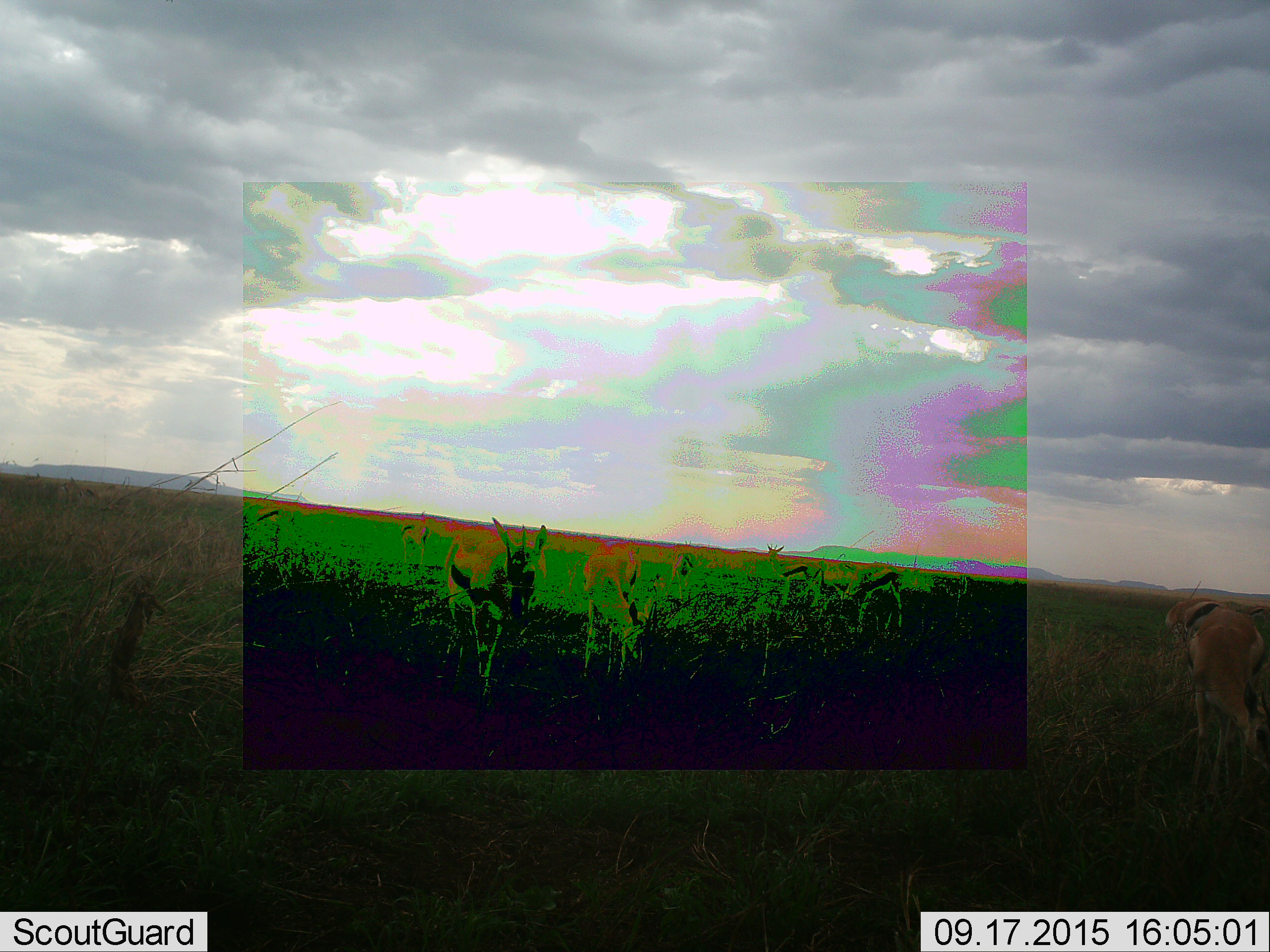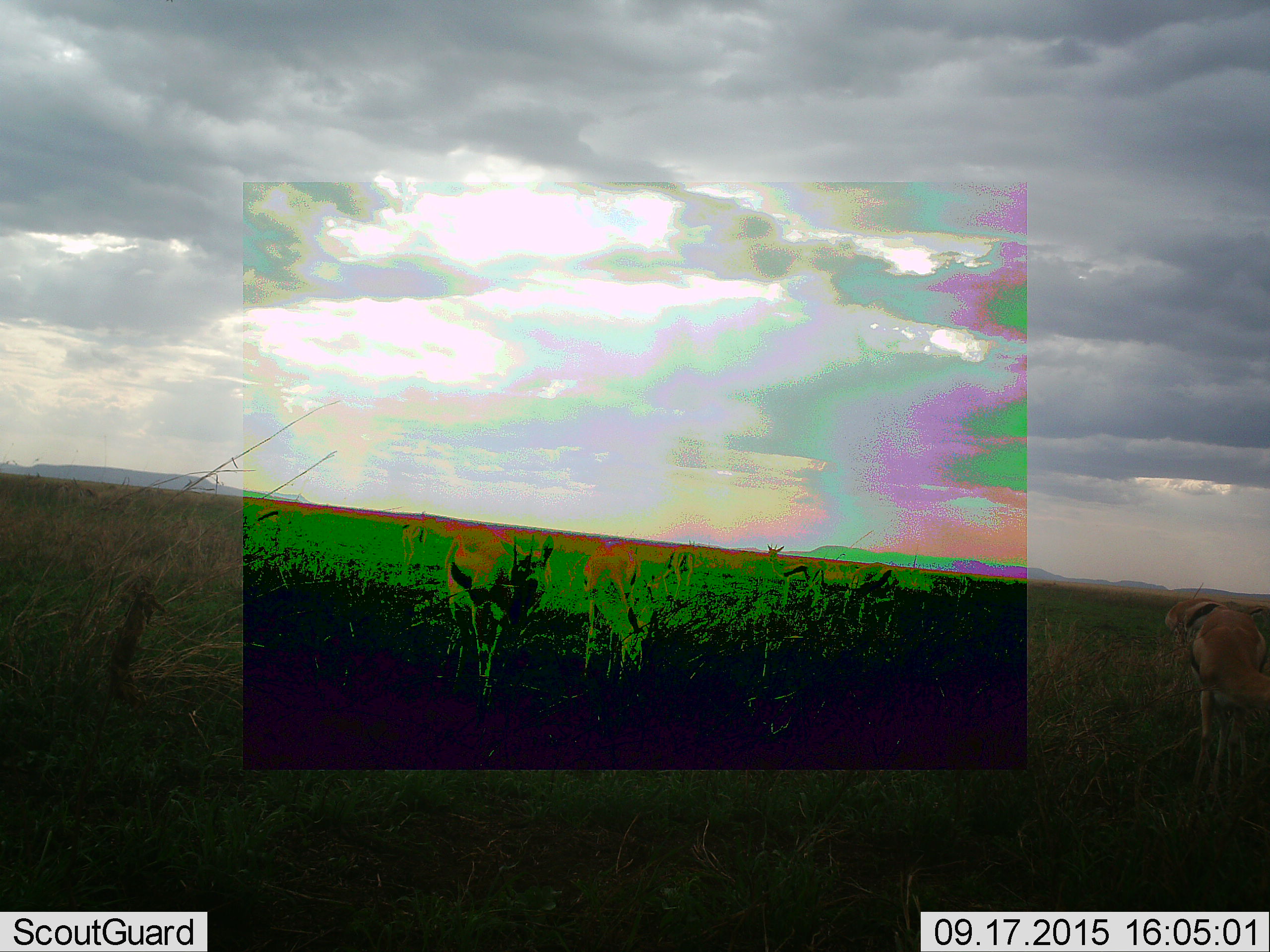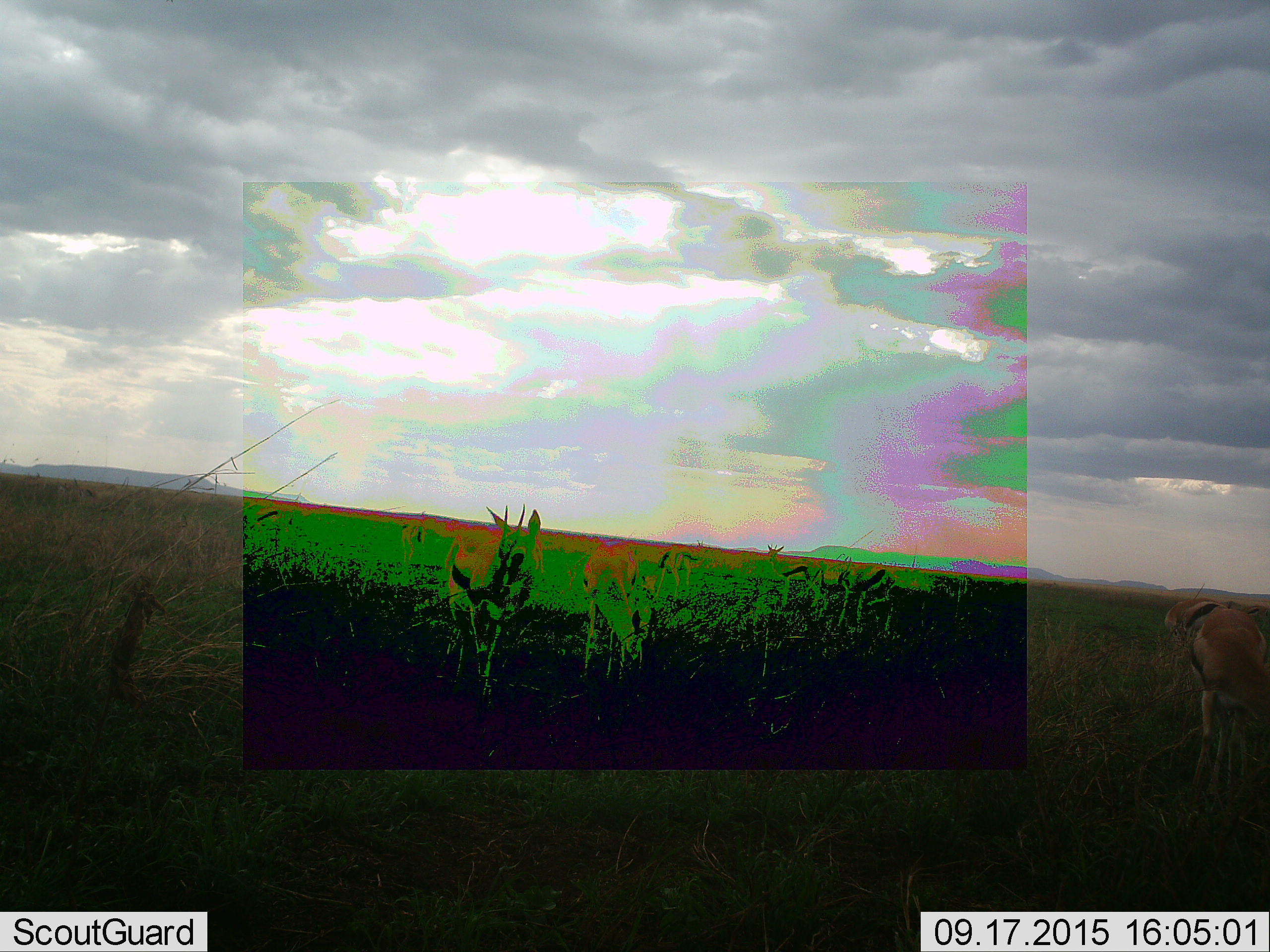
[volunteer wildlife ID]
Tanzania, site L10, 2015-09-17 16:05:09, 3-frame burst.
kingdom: Animalia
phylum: Chordata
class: Mammalia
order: Artiodactyla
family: Bovidae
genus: Eudorcas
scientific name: Eudorcas thomsonii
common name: thomson's gazelle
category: gazellethomsons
Gazellethomsons (thomson's gazelle) (Eudorcas thomsonii), count 9. Behavior (volunteer vote fractions): standing 100%, resting 0%, moving 33%, interacting 11%. Young present (vote fraction): 0%. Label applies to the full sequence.